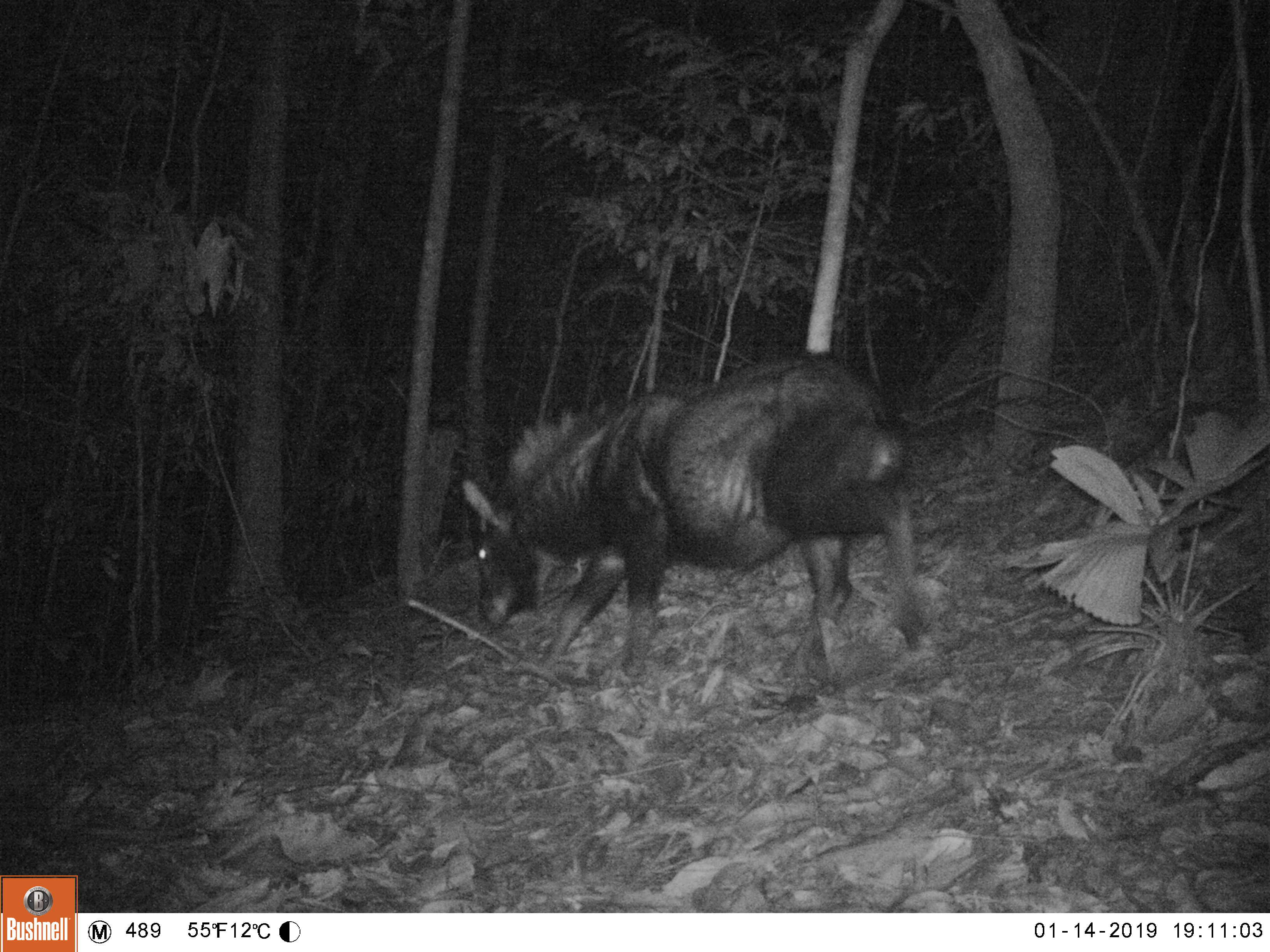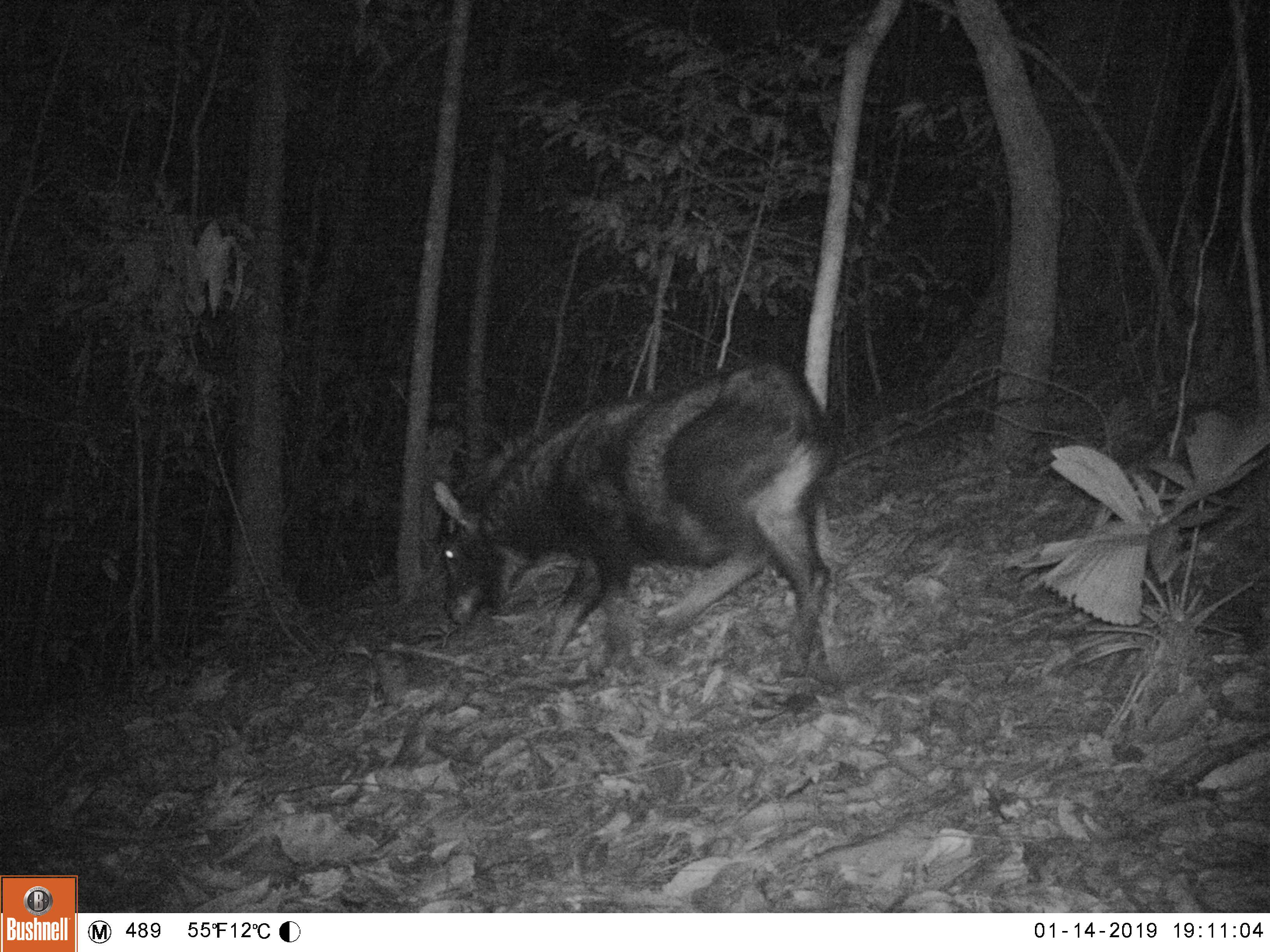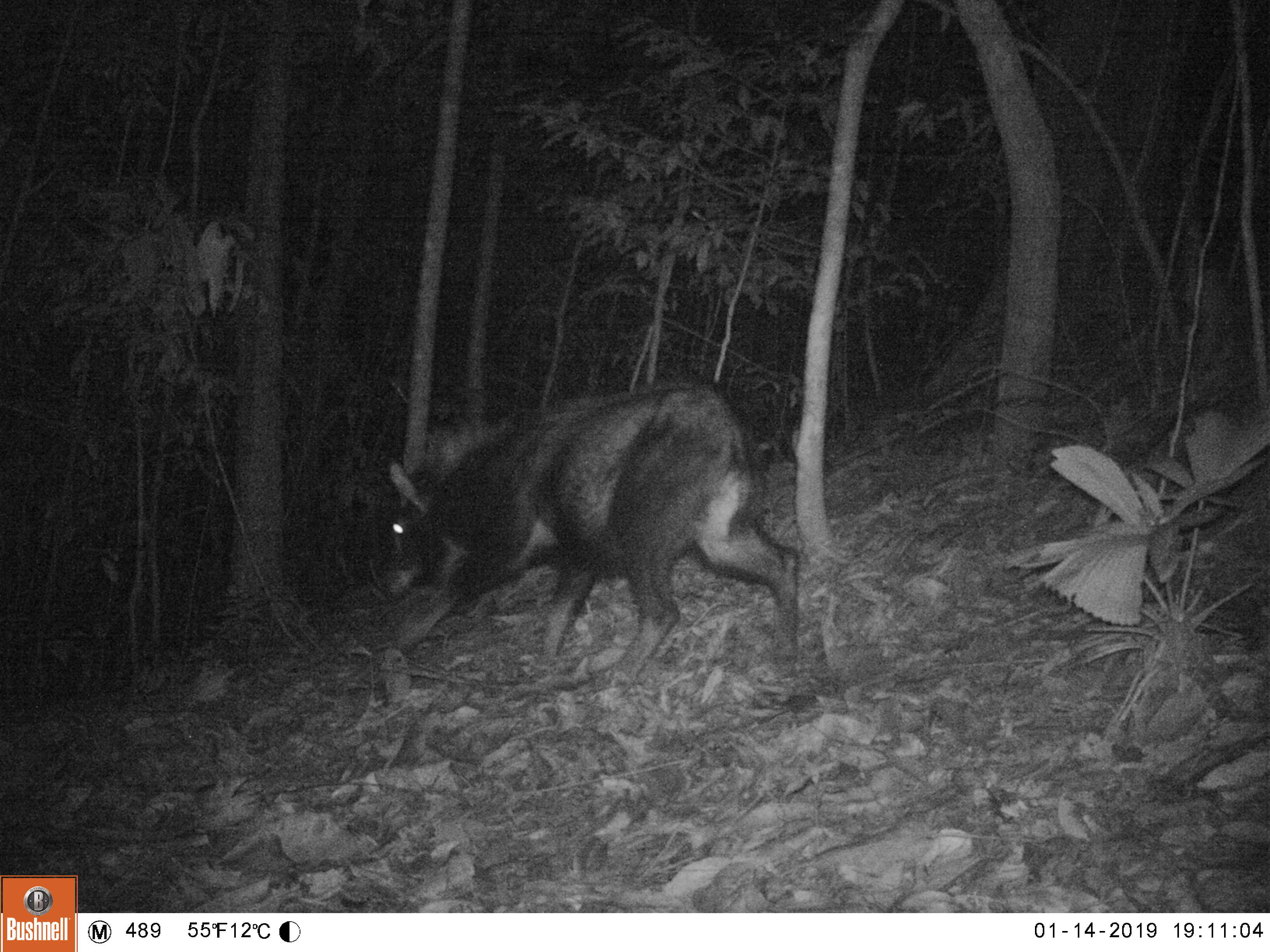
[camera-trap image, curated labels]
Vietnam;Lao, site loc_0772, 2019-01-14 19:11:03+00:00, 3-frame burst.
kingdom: Animalia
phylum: Chordata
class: Mammalia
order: Artiodactyla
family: Bovidae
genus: Capricornis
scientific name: Capricornis sumatraensis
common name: chinese serow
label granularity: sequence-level